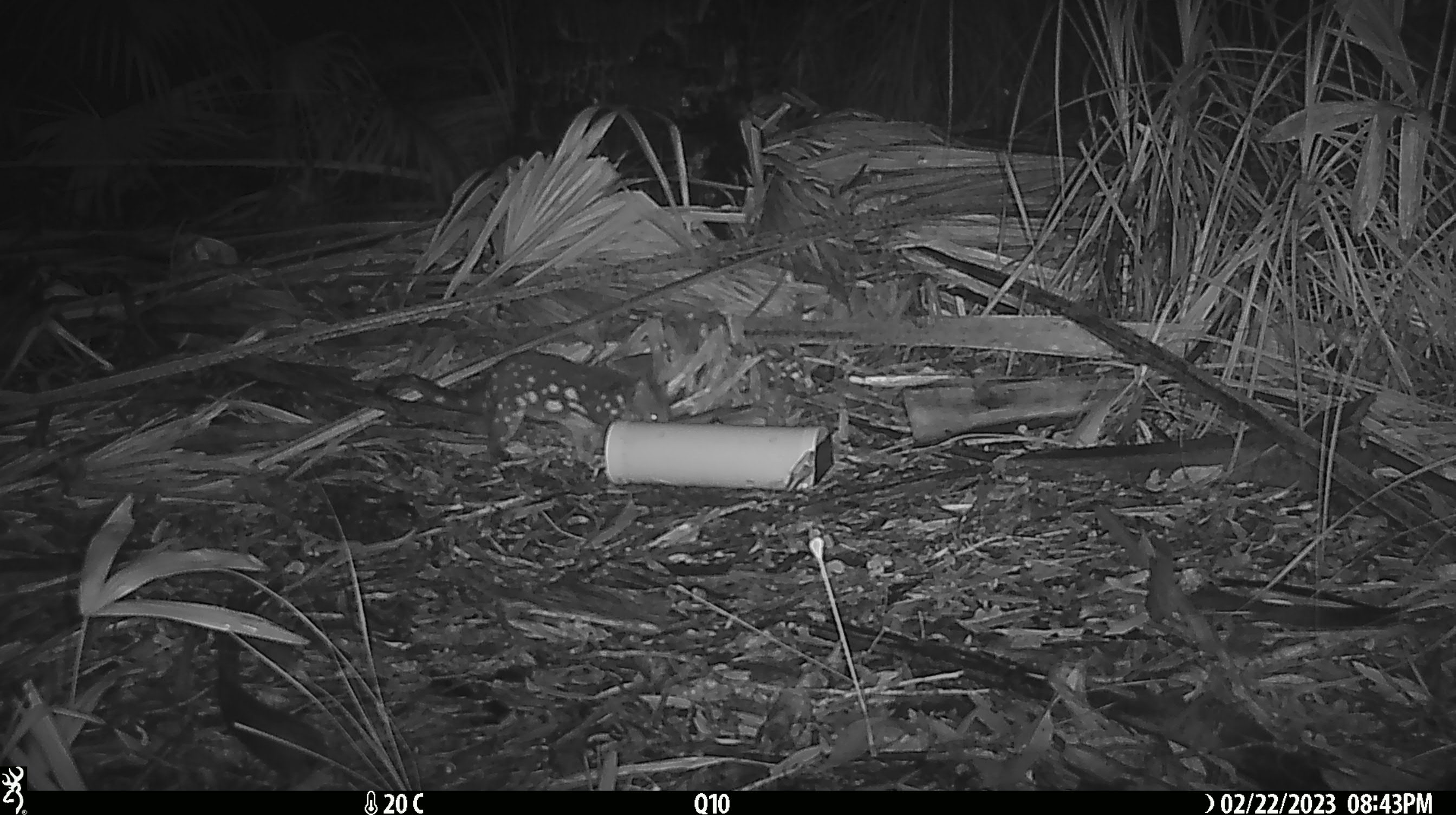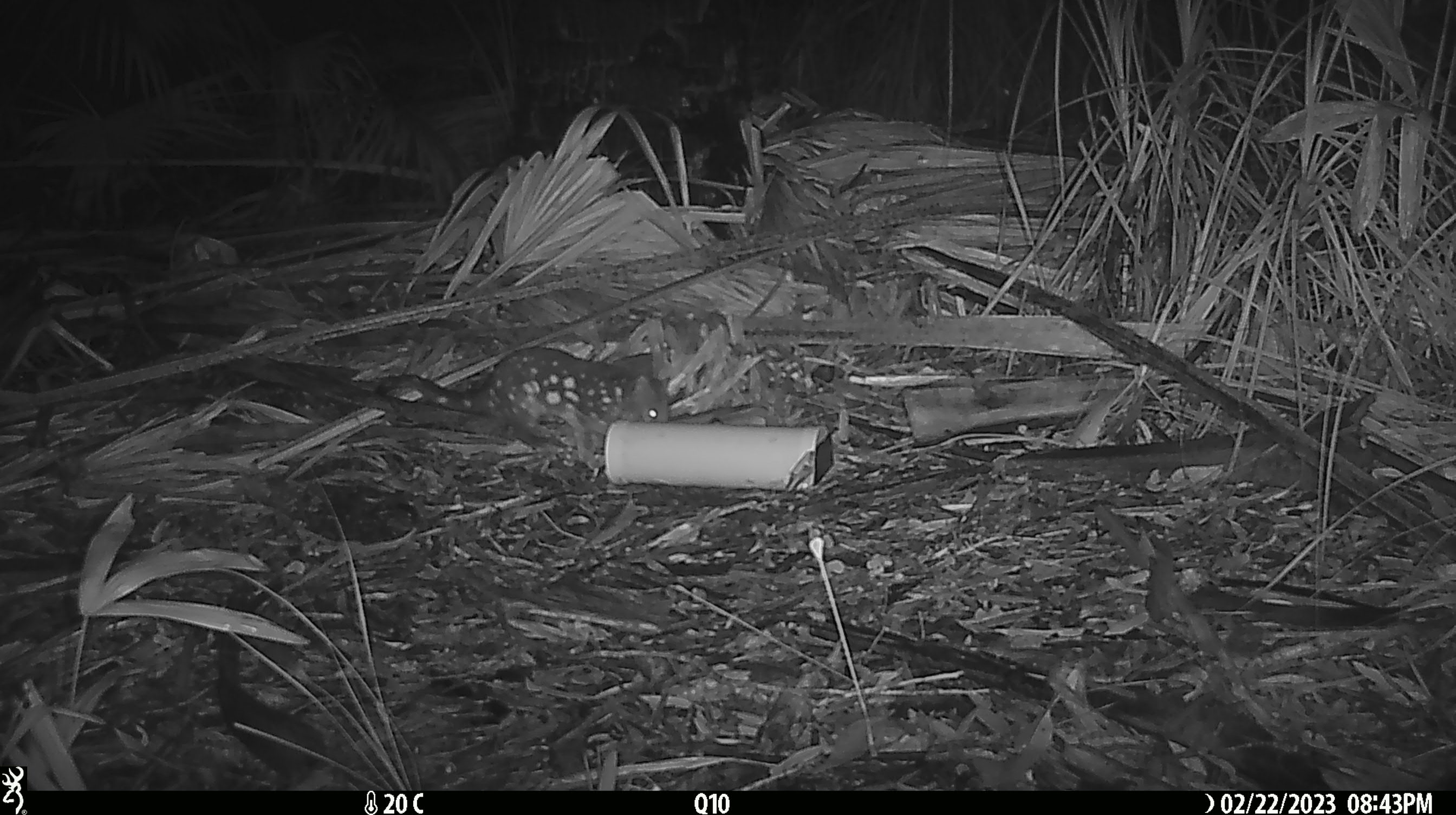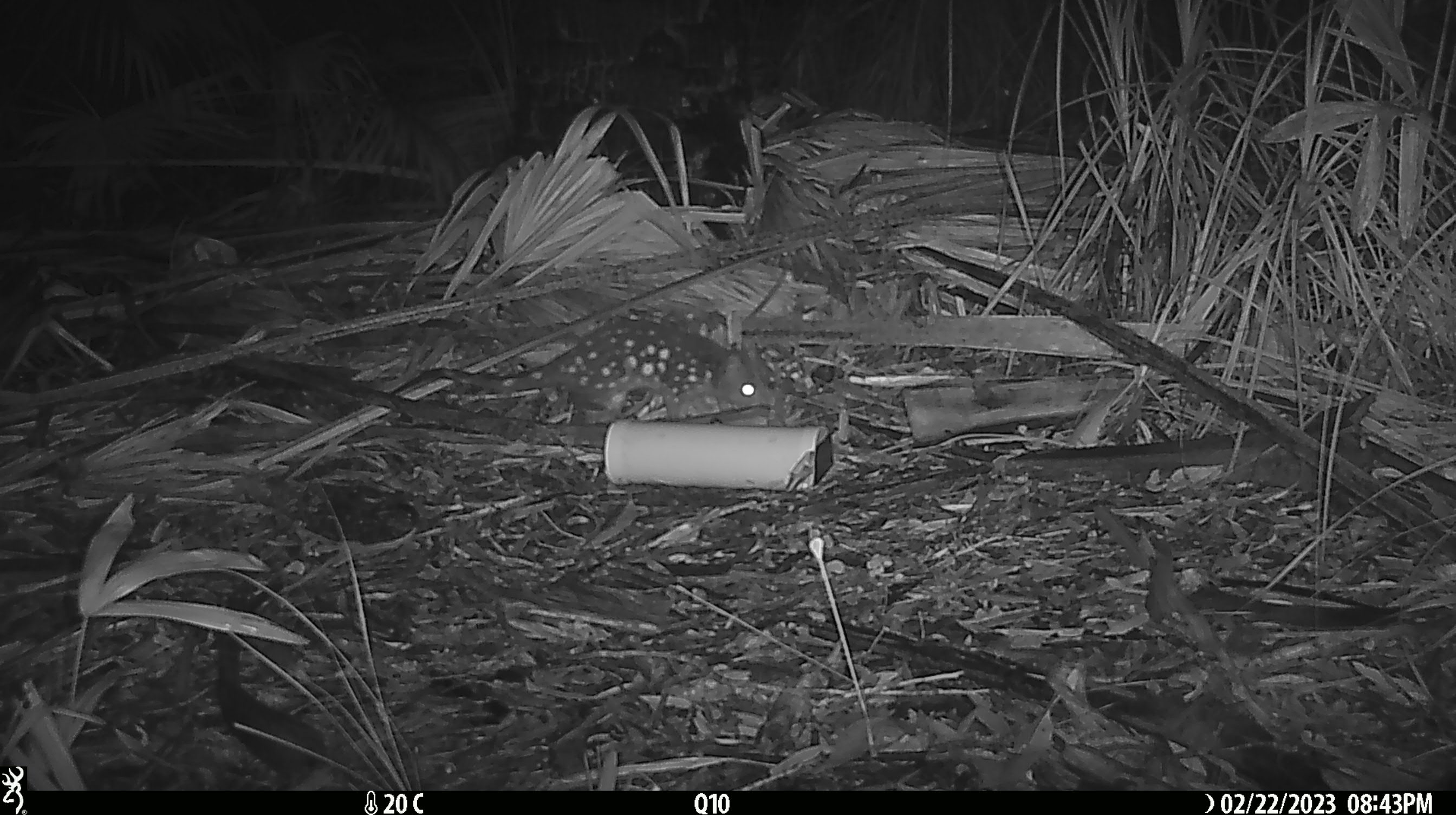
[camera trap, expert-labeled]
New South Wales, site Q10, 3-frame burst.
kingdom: Animalia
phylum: Chordata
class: Mammalia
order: Dasyuromorphia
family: Dasyuridae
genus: Dasyurus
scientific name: Dasyurus maculatus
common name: spotted-tailed quoll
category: quoll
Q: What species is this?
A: Quoll (spotted-tailed quoll) (Dasyurus maculatus).